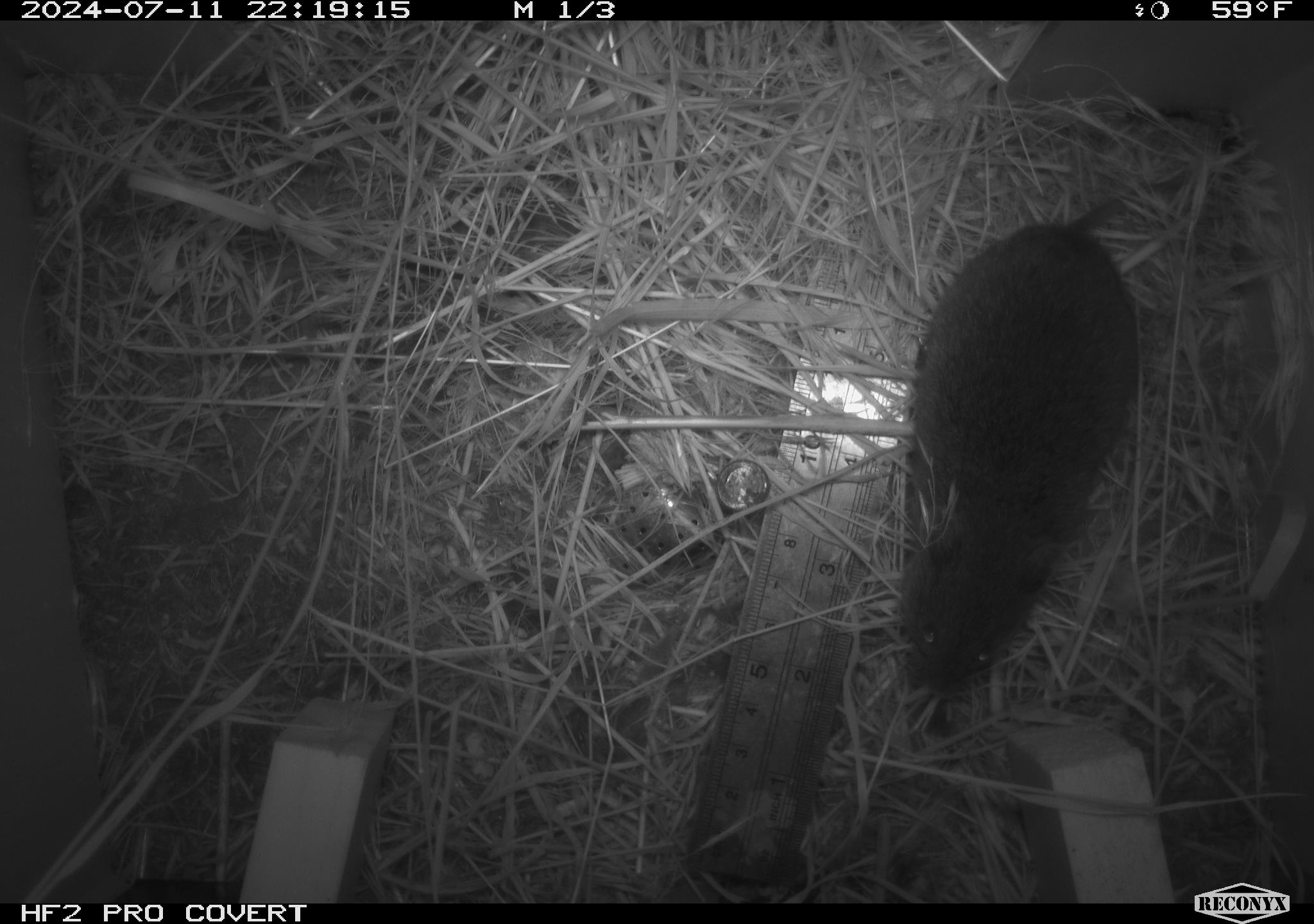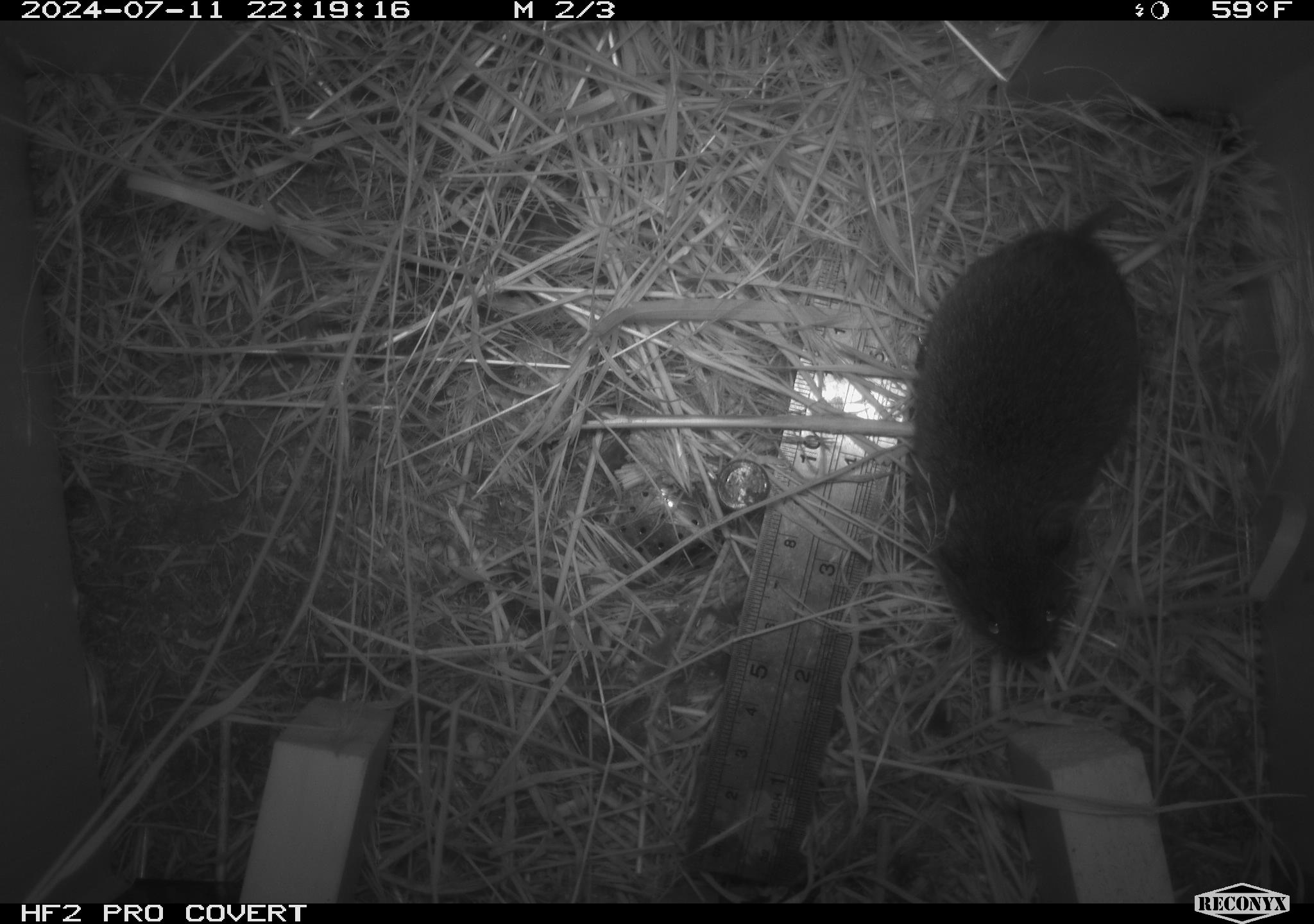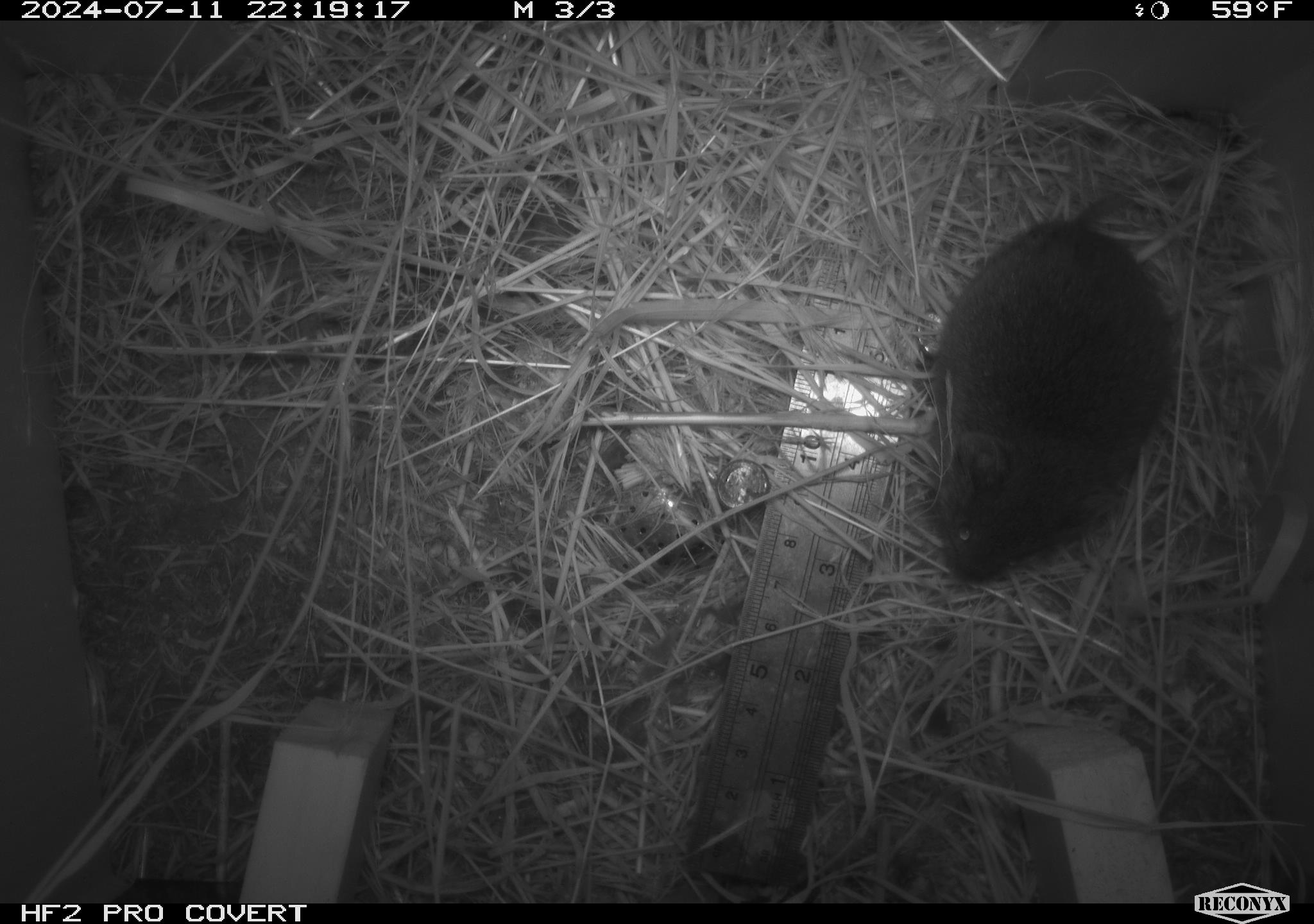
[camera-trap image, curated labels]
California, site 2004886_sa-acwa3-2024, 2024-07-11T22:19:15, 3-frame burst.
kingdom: Animalia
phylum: Chordata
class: Mammalia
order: Rodentia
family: Cricetidae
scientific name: Arvicolinae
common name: voles, lemmings, and muskrats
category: arvicolinae subfamily